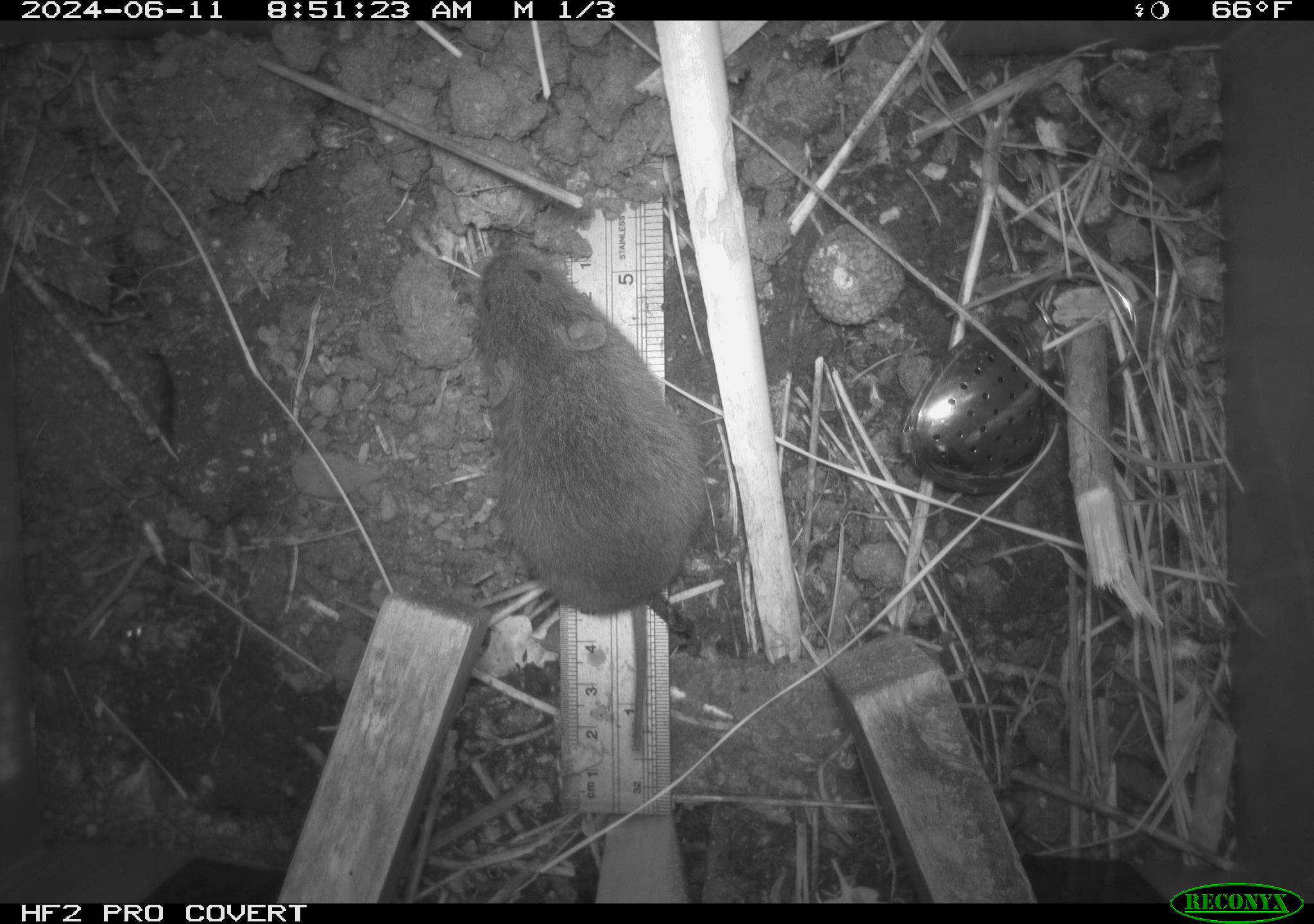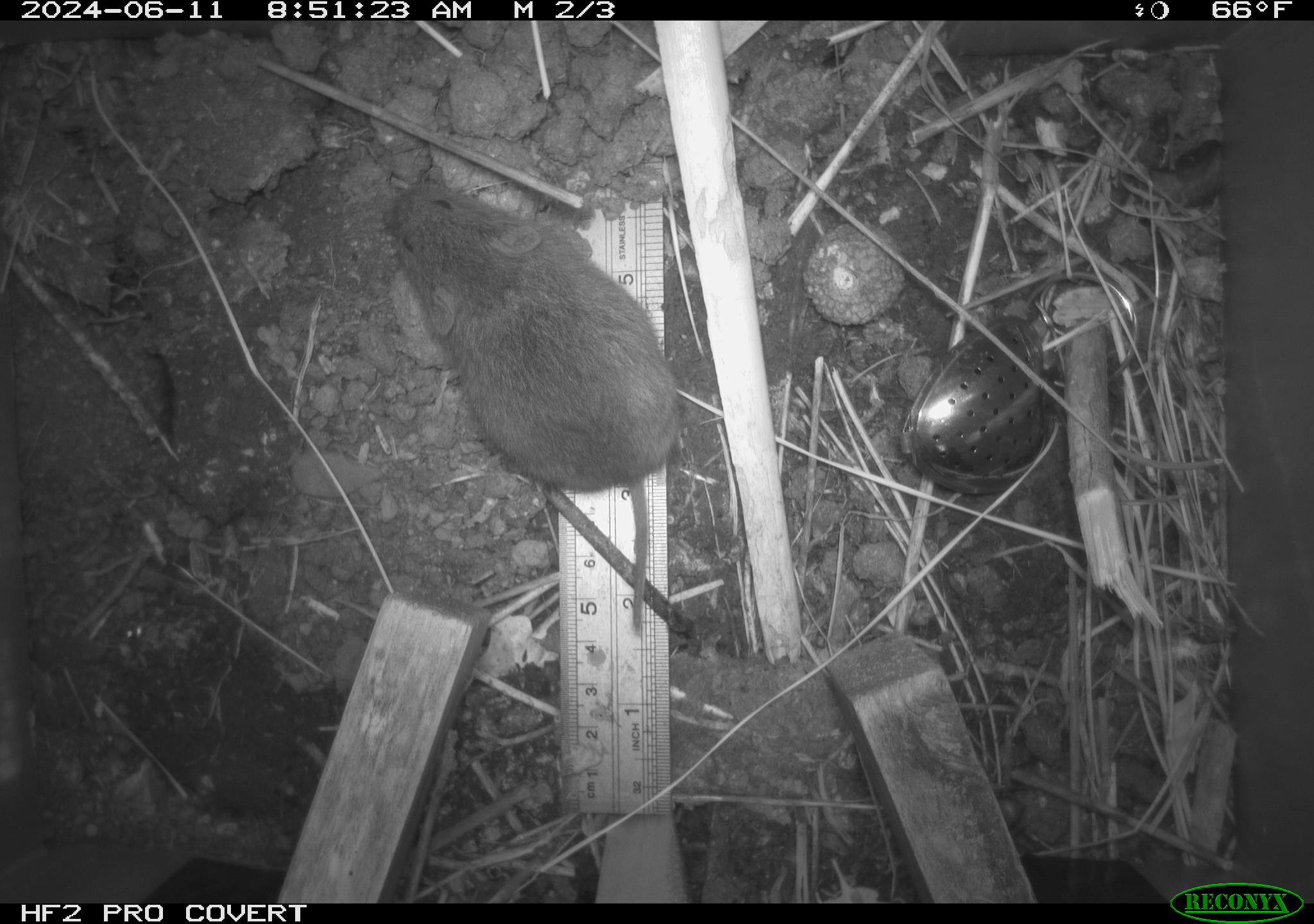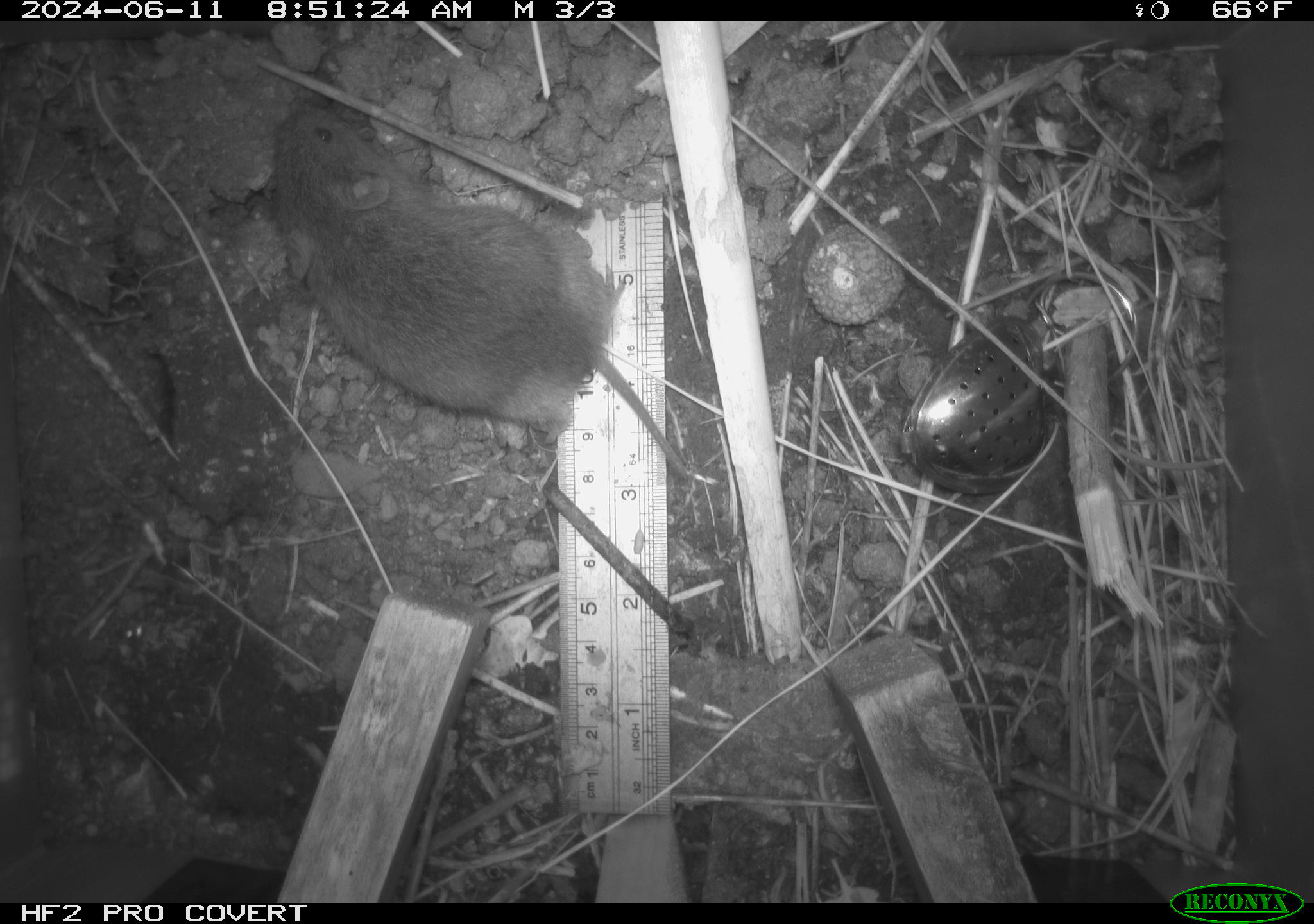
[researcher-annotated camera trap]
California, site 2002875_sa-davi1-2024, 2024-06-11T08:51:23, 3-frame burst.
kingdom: Animalia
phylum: Chordata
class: Mammalia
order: Rodentia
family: Cricetidae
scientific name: Arvicolinae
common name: voles, lemmings, and muskrats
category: arvicolinae subfamily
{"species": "arvicolinae subfamily (voles, lemmings, and muskrats) (Arvicolinae)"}